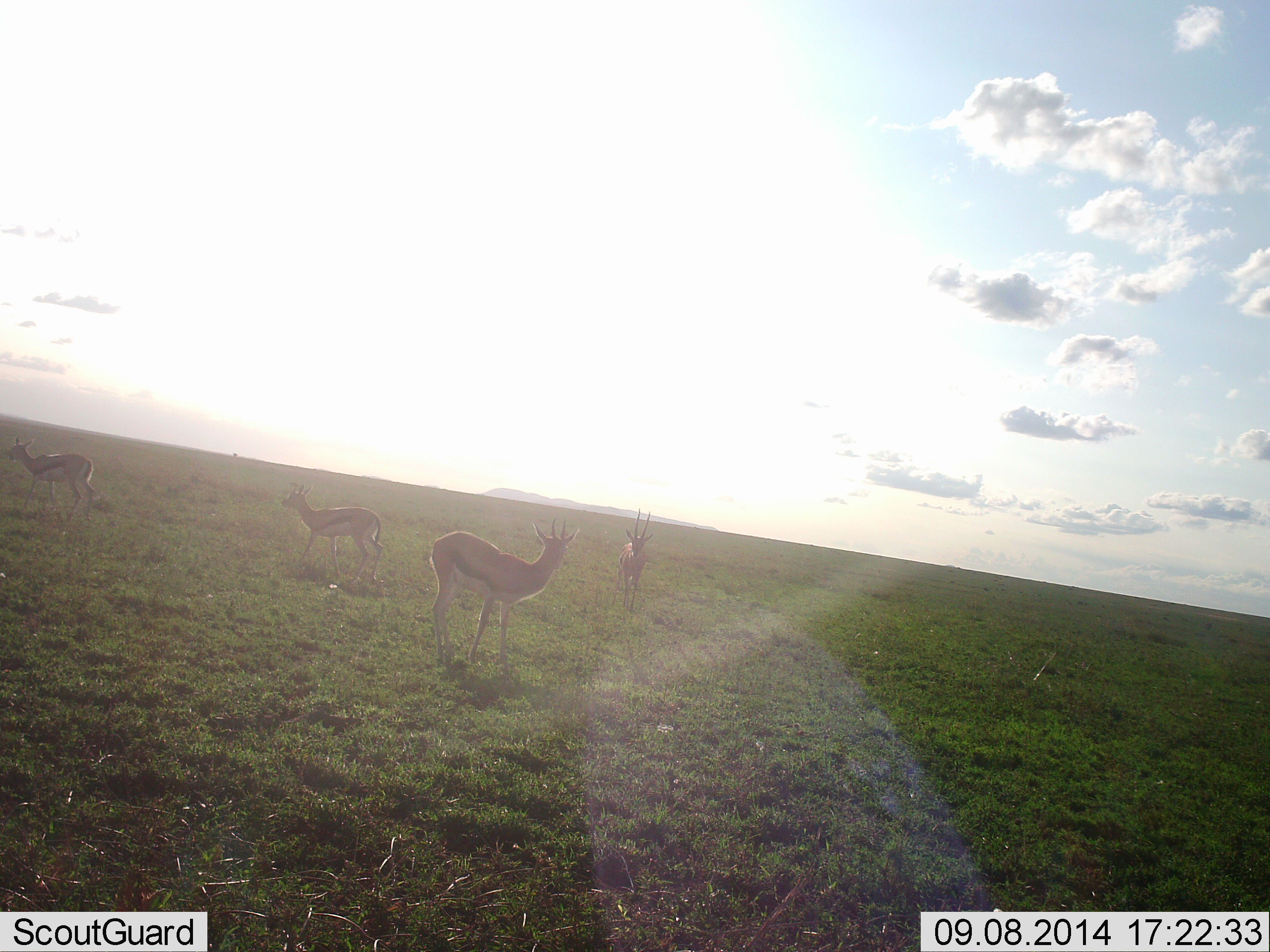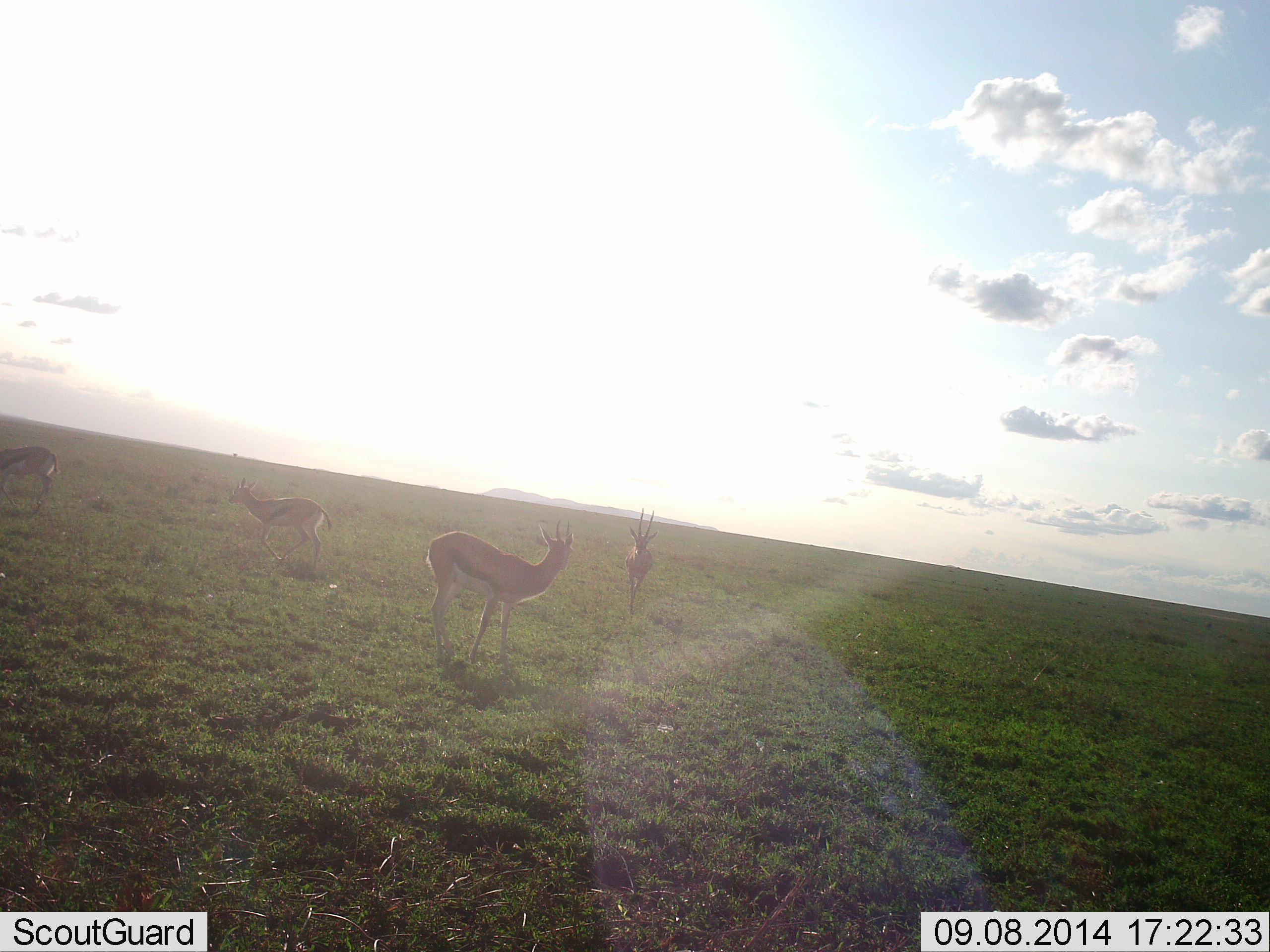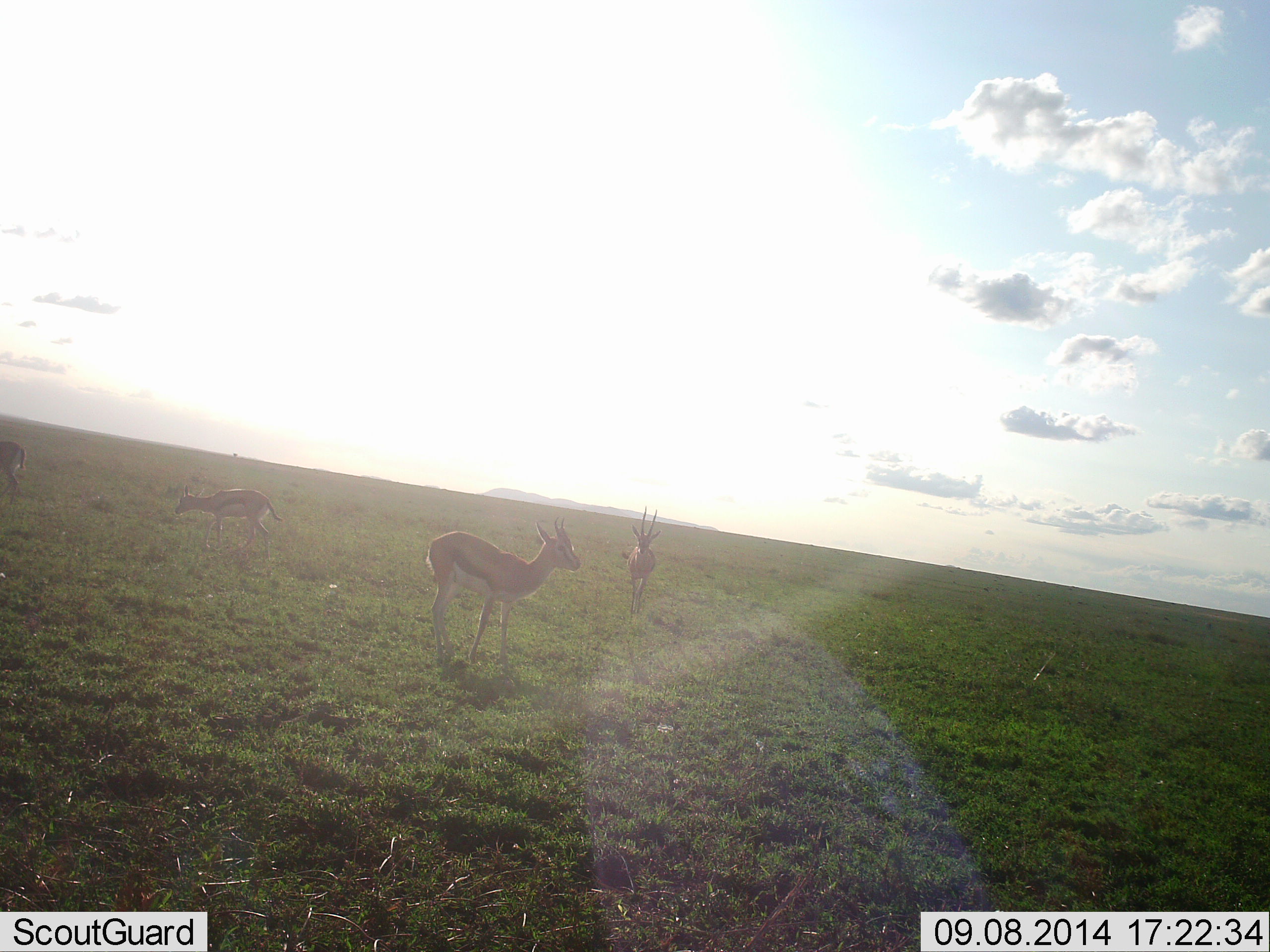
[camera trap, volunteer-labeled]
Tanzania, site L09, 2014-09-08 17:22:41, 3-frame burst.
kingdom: Animalia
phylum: Chordata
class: Mammalia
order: Artiodactyla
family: Bovidae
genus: Eudorcas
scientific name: Eudorcas thomsonii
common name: thomson's gazelle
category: gazellethomsons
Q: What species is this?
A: Gazellethomsons (thomson's gazelle) (Eudorcas thomsonii).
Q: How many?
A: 4.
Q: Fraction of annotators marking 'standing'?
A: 91%.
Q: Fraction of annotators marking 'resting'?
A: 0%.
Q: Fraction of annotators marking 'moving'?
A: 82%.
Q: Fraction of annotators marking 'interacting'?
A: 0%.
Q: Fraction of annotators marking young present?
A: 0%.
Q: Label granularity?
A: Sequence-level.